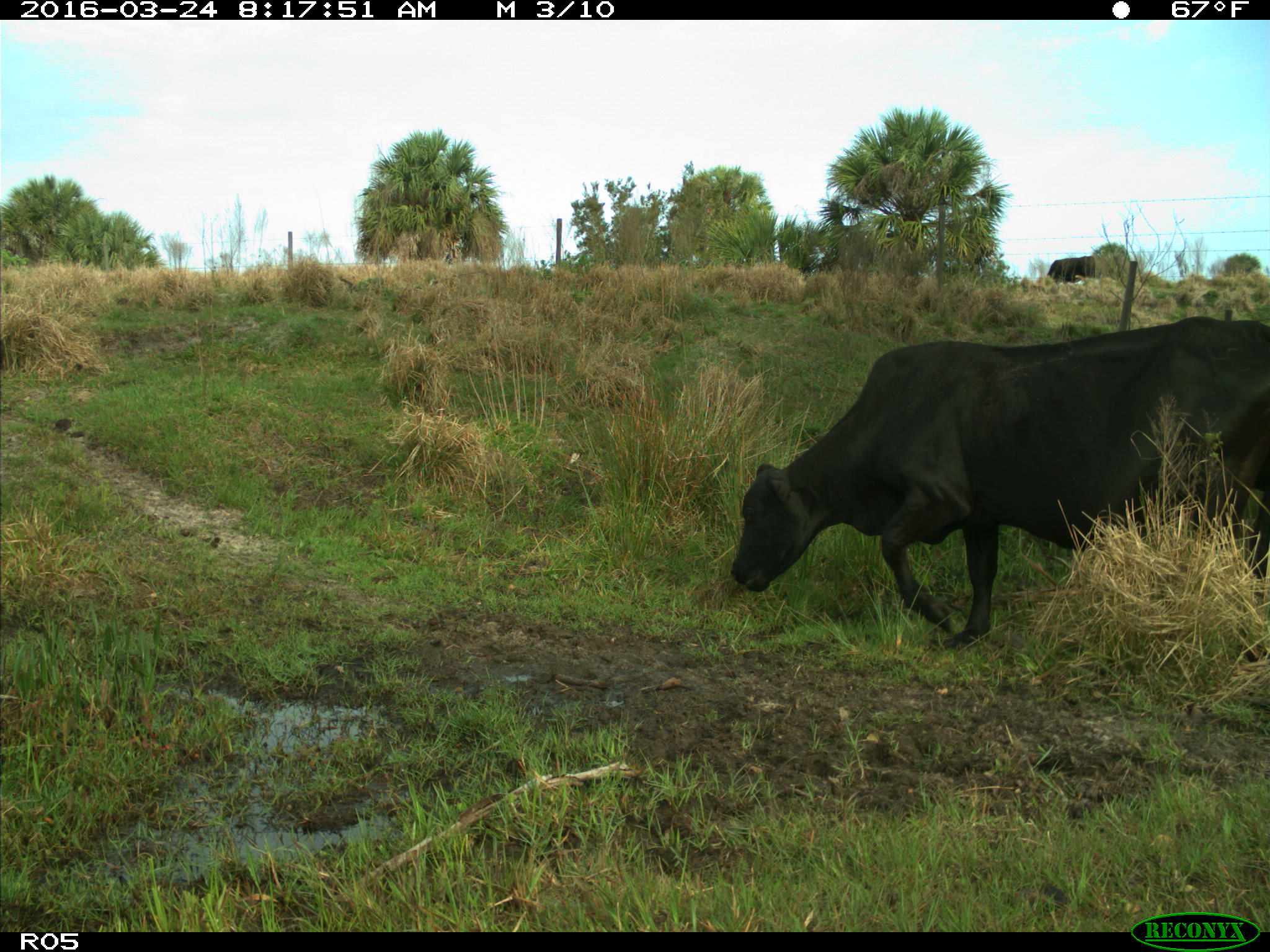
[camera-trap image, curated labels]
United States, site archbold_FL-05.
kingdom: Animalia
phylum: Chordata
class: Mammalia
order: Artiodactyla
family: Bovidae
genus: Bos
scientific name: Bos taurus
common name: domestic cow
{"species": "Bos taurus (domestic cow)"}